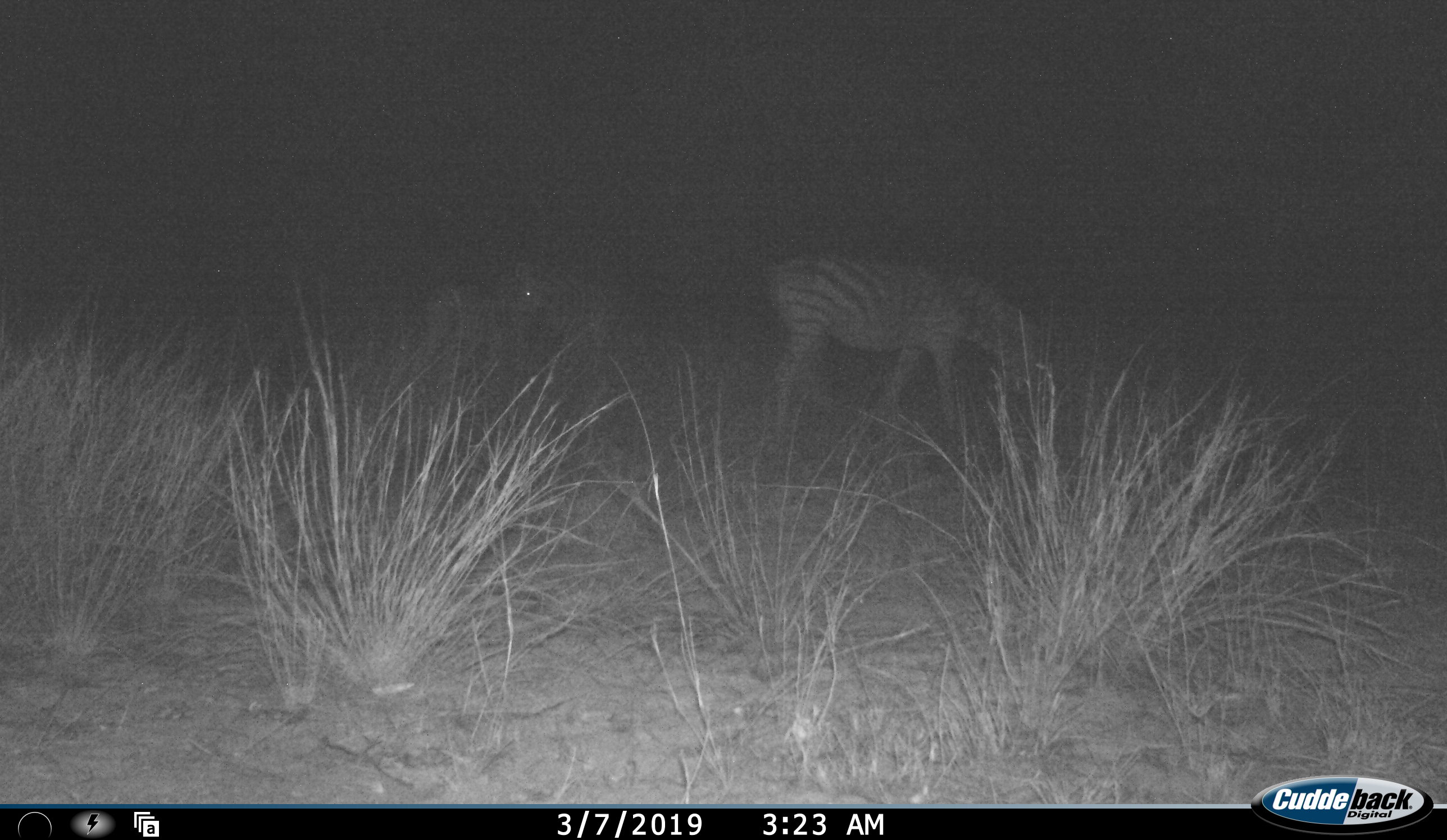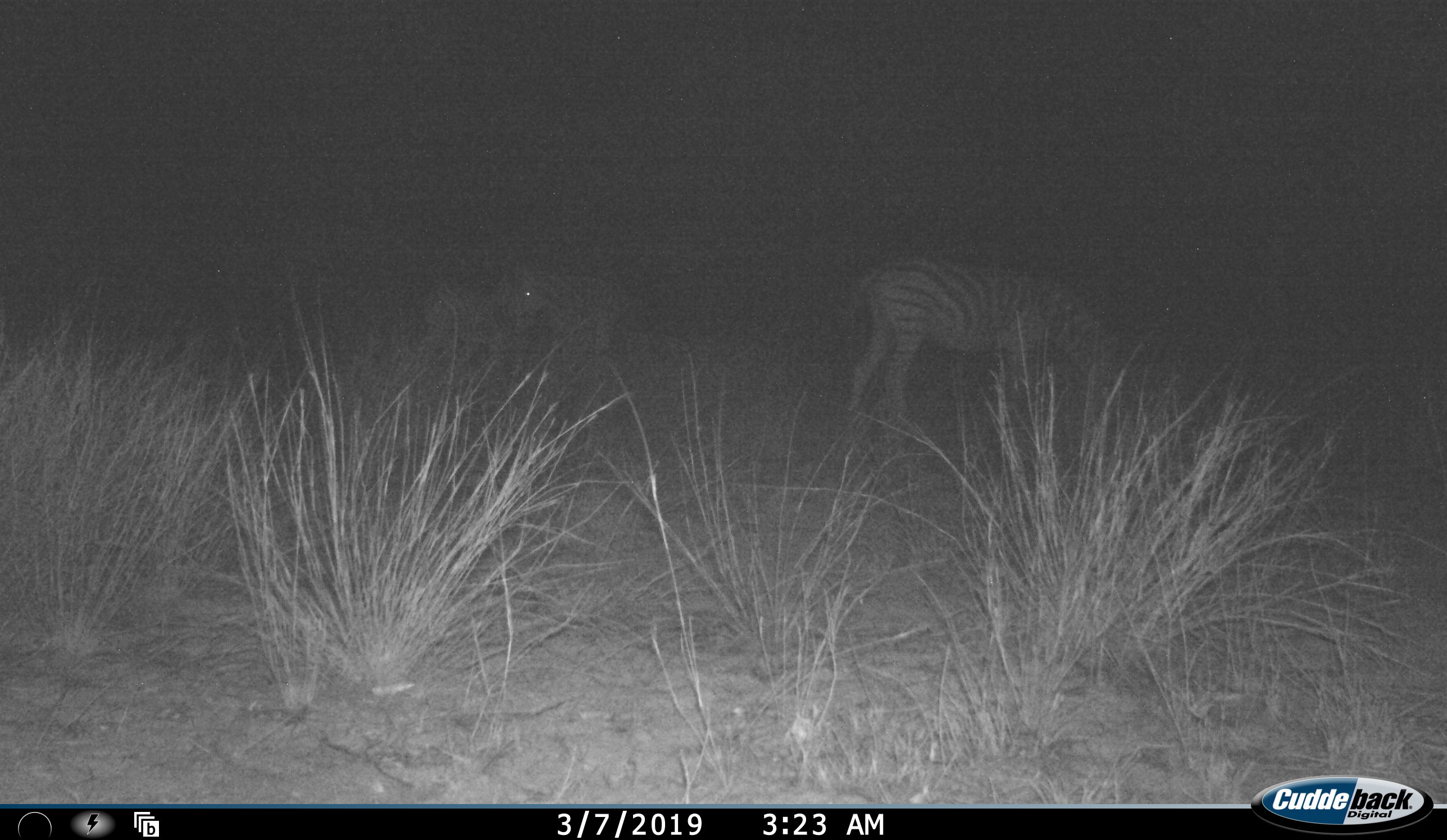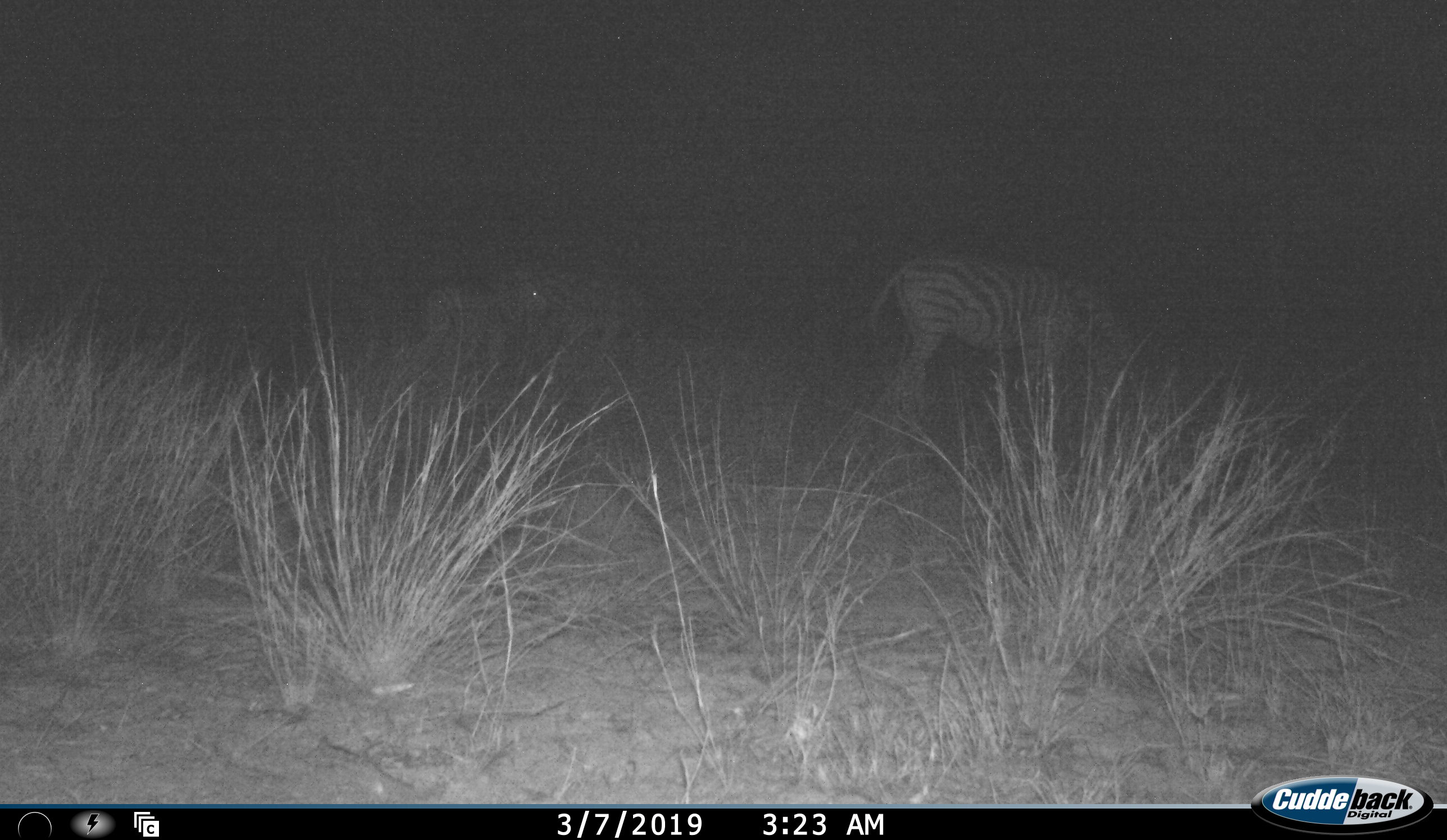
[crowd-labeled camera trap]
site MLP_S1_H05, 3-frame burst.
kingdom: Animalia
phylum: Chordata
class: Mammalia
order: Perissodactyla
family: Equidae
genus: Equus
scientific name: Equus quagga burchellii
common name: burchell's zebra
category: zebraburchells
Zebraburchells (burchell's zebra) (Equus quagga burchellii), count 3. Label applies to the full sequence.